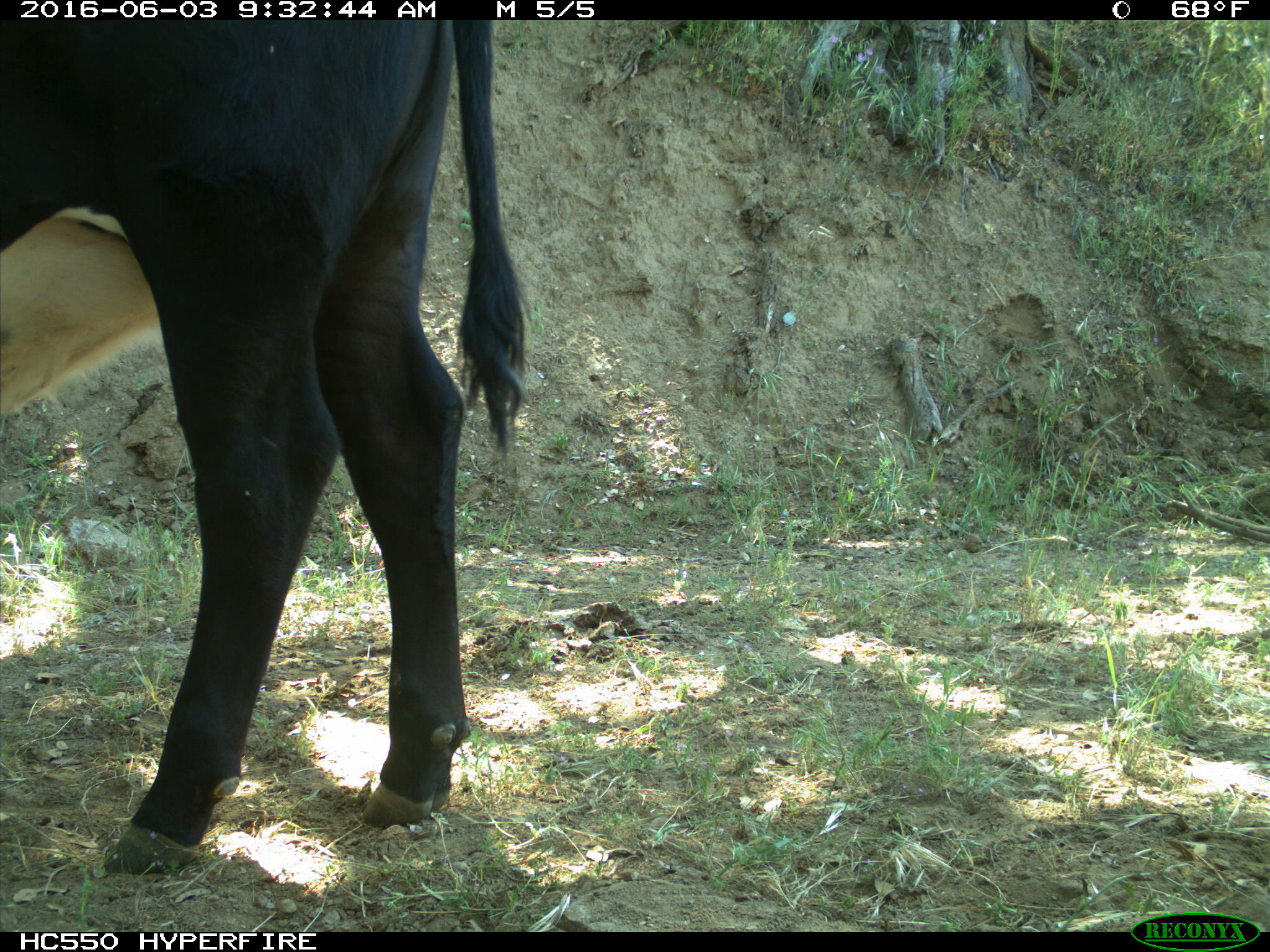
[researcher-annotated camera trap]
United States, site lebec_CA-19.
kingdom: Animalia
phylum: Chordata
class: Mammalia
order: Artiodactyla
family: Bovidae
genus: Bos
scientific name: Bos taurus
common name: domestic cow